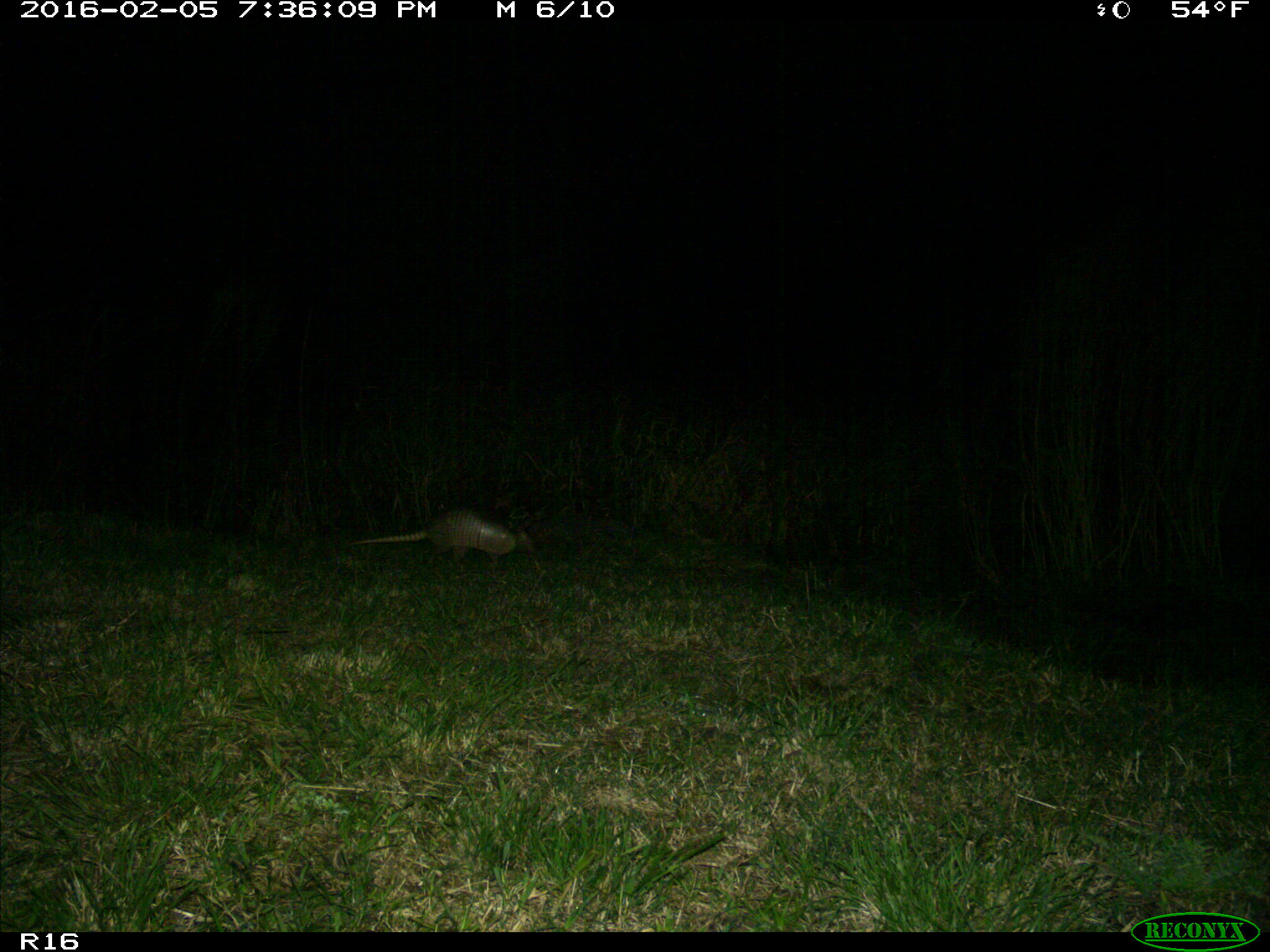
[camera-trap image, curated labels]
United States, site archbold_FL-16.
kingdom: Animalia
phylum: Chordata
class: Mammalia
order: Cingulata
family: Dasypodidae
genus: Dasypus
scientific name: Dasypus novemcinctus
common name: nine-banded armadillo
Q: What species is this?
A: Dasypus novemcinctus (nine-banded armadillo).